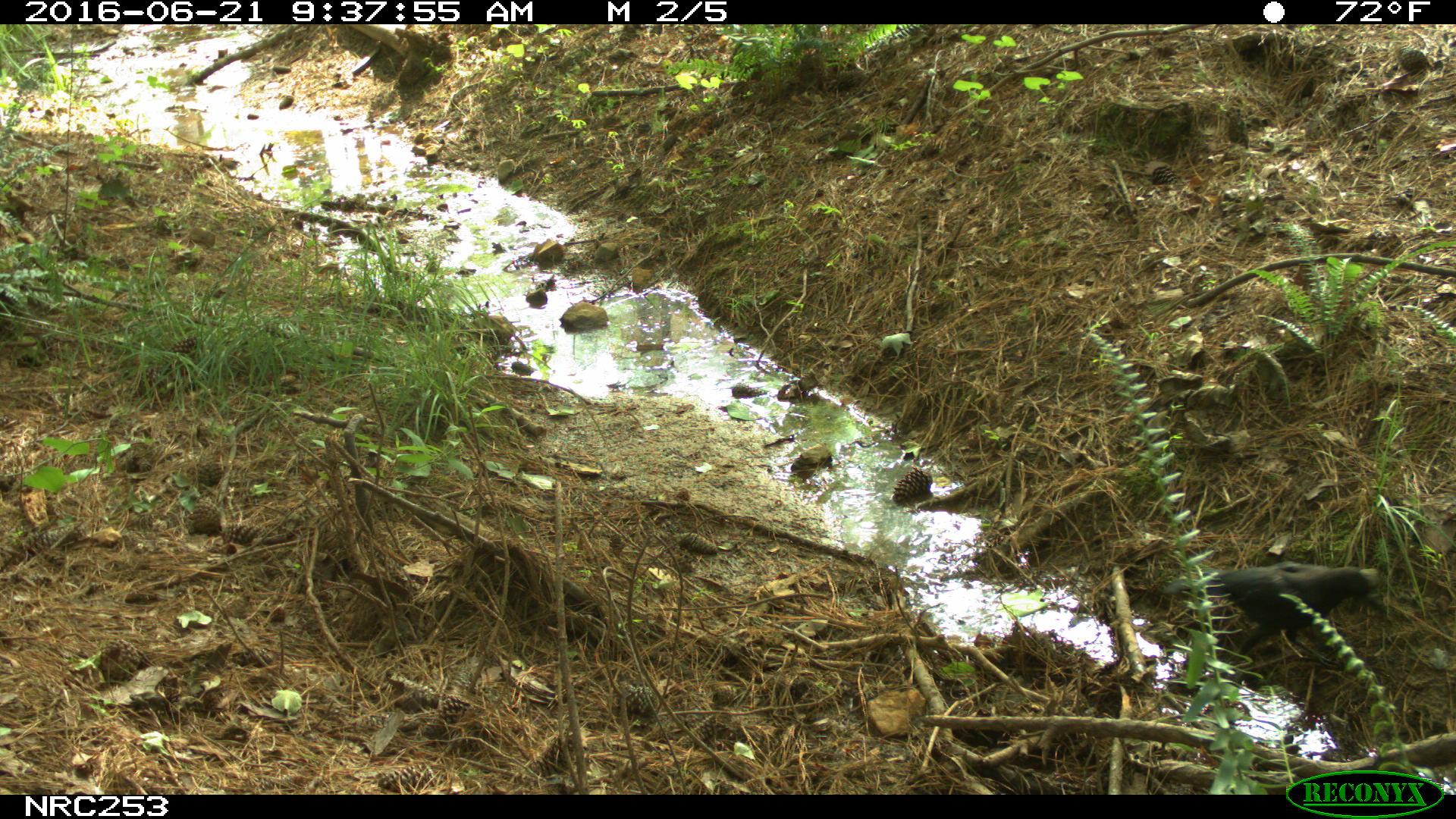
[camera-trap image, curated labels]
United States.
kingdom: Animalia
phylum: Chordata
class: Aves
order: Passeriformes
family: Corvidae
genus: Corvus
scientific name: Corvus brachyrhynchos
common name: american crow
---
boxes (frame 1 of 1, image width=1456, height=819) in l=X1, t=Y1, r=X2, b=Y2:
American Crow: l=1206, t=542, r=1402, b=650